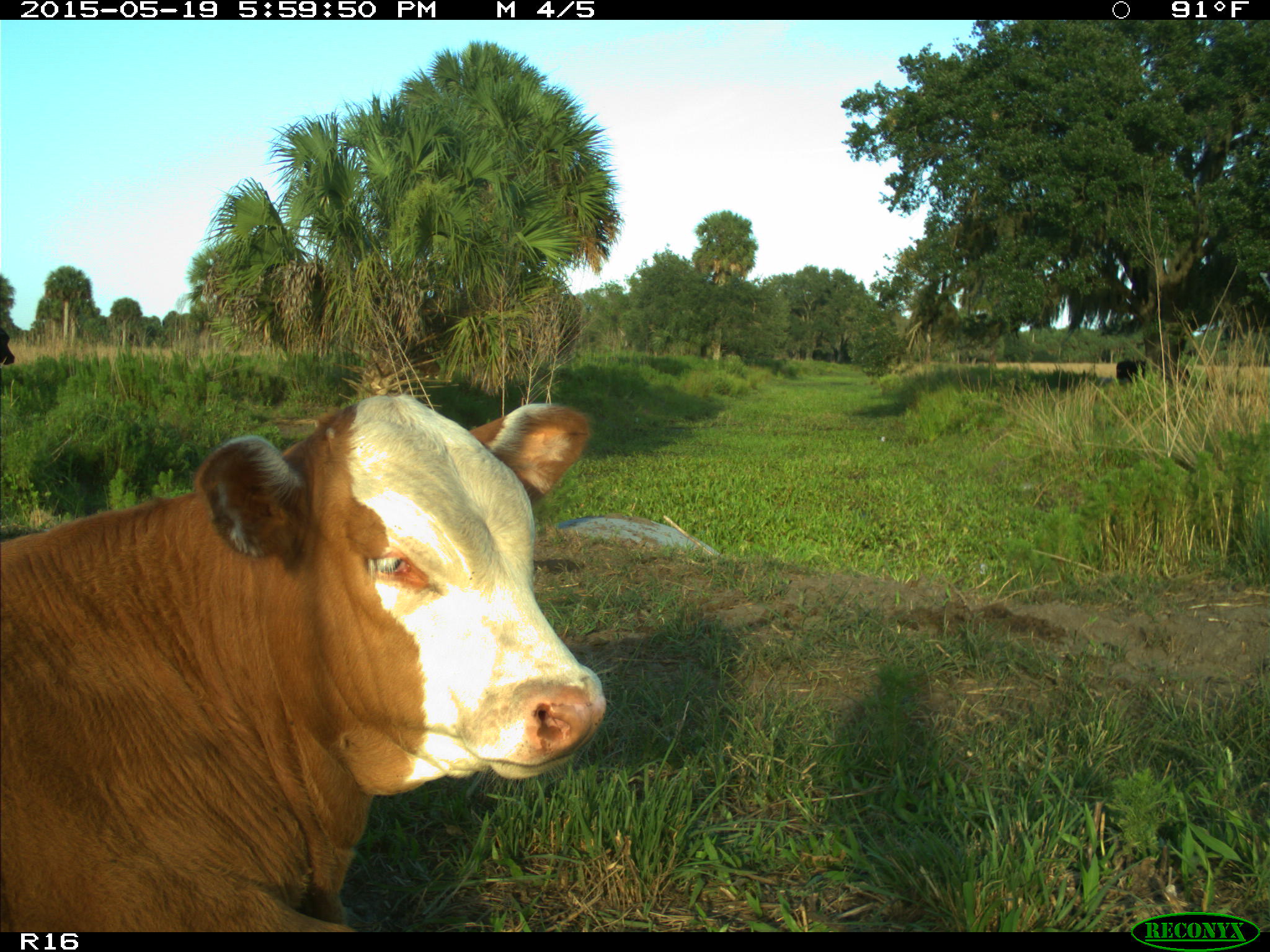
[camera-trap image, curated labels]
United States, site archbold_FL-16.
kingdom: Animalia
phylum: Chordata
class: Mammalia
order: Artiodactyla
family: Bovidae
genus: Bos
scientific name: Bos taurus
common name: domestic cow